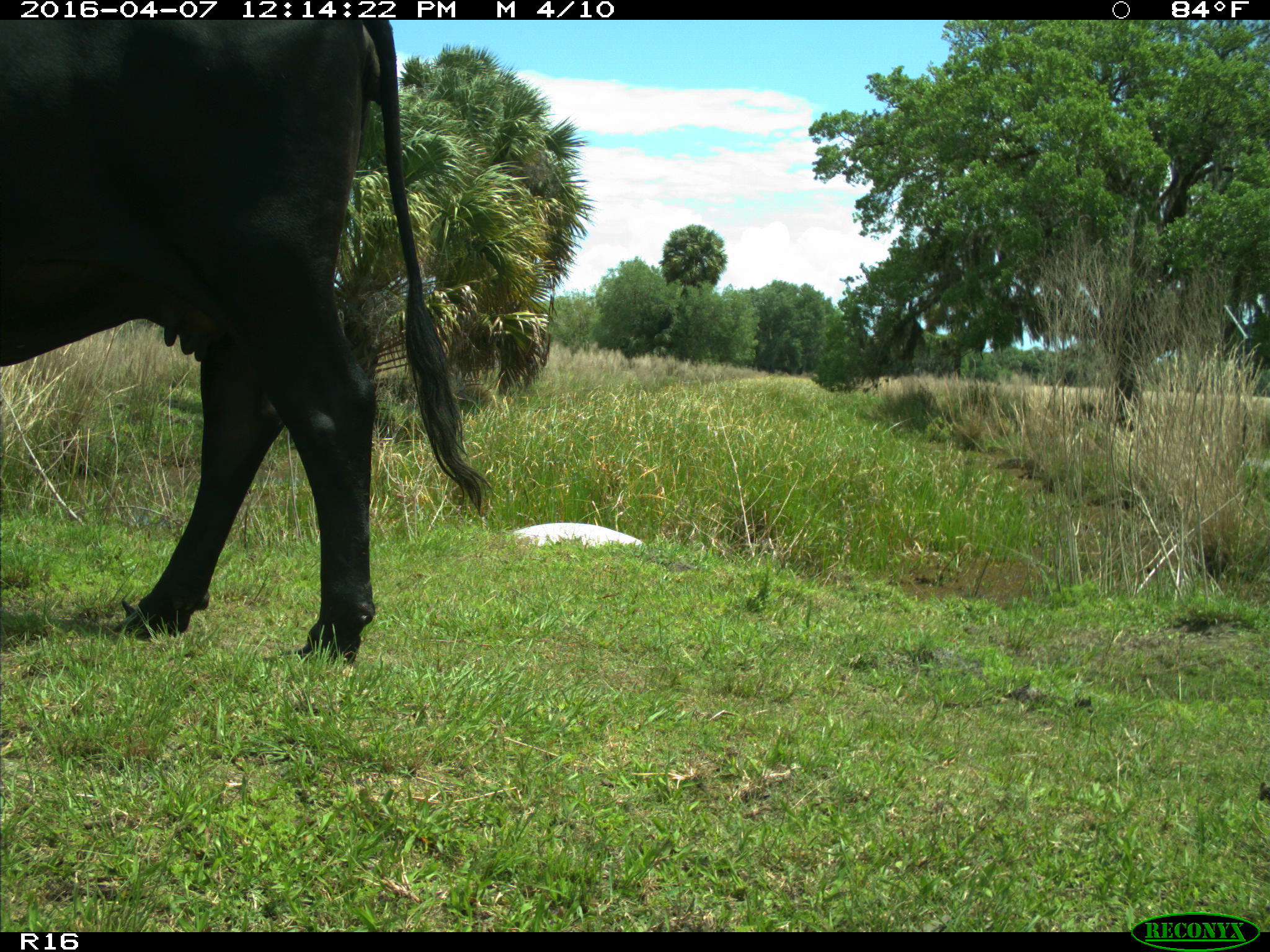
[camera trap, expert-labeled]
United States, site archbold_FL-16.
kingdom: Animalia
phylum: Chordata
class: Mammalia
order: Artiodactyla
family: Bovidae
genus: Bos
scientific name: Bos taurus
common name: domestic cow